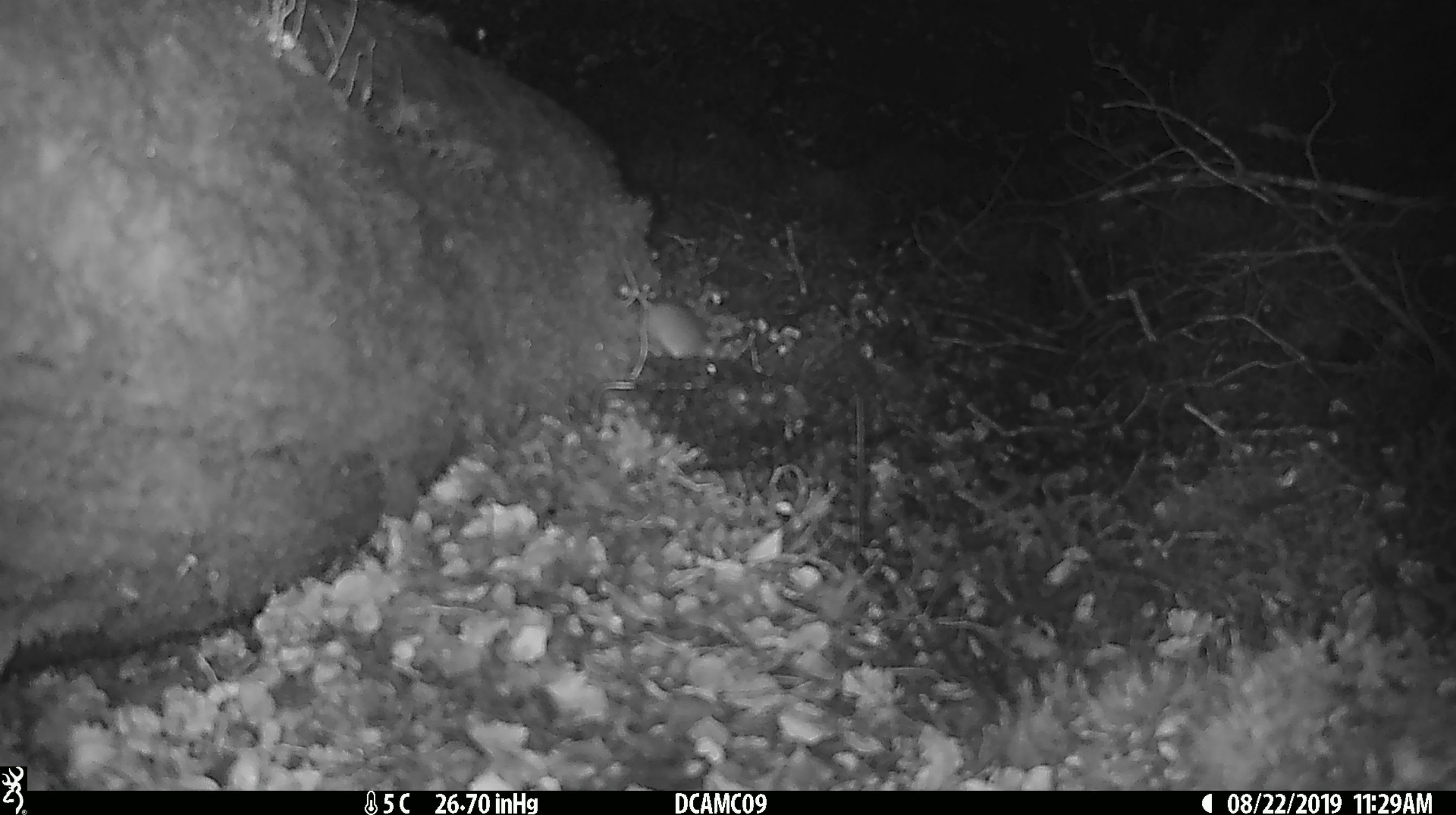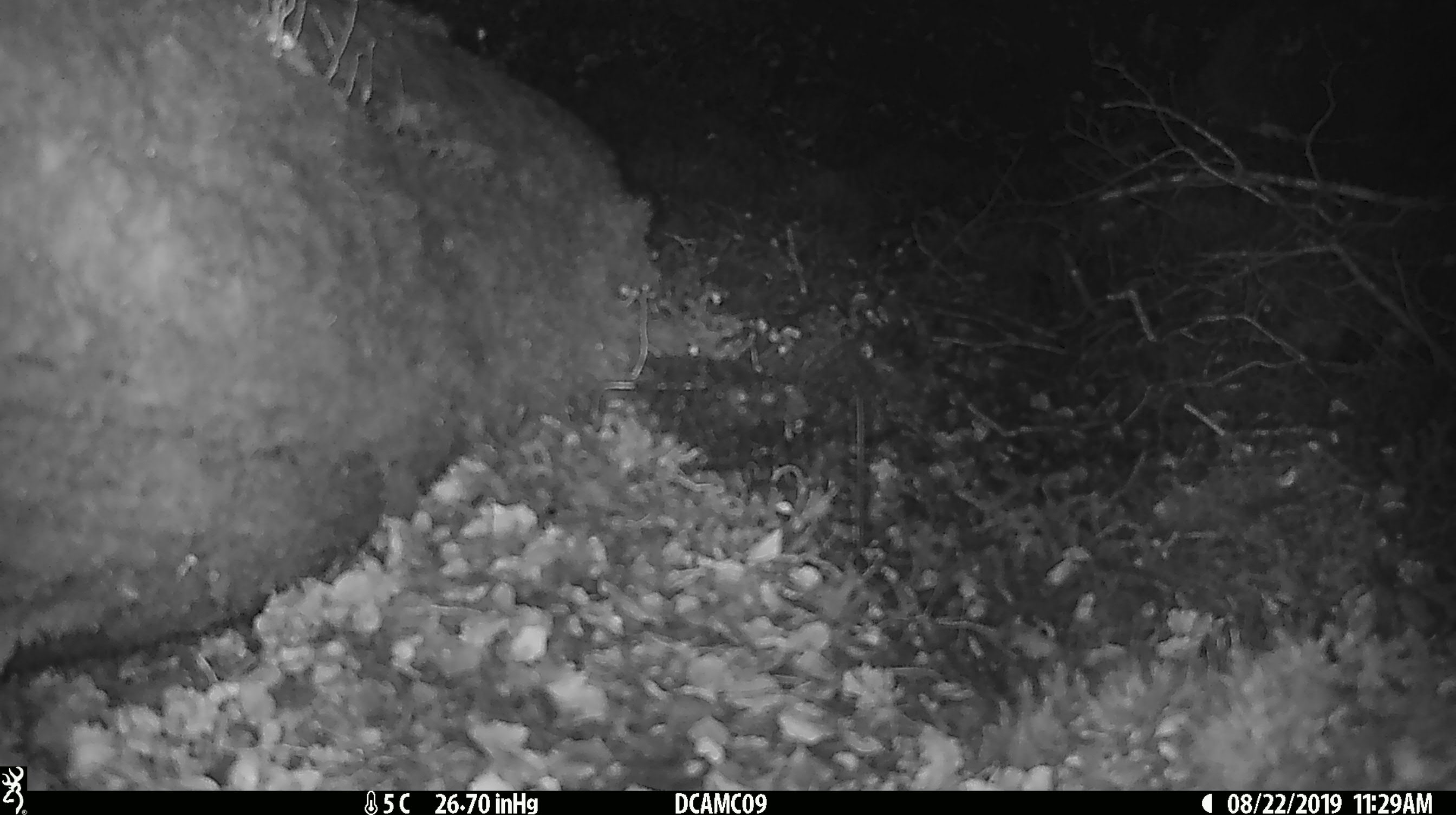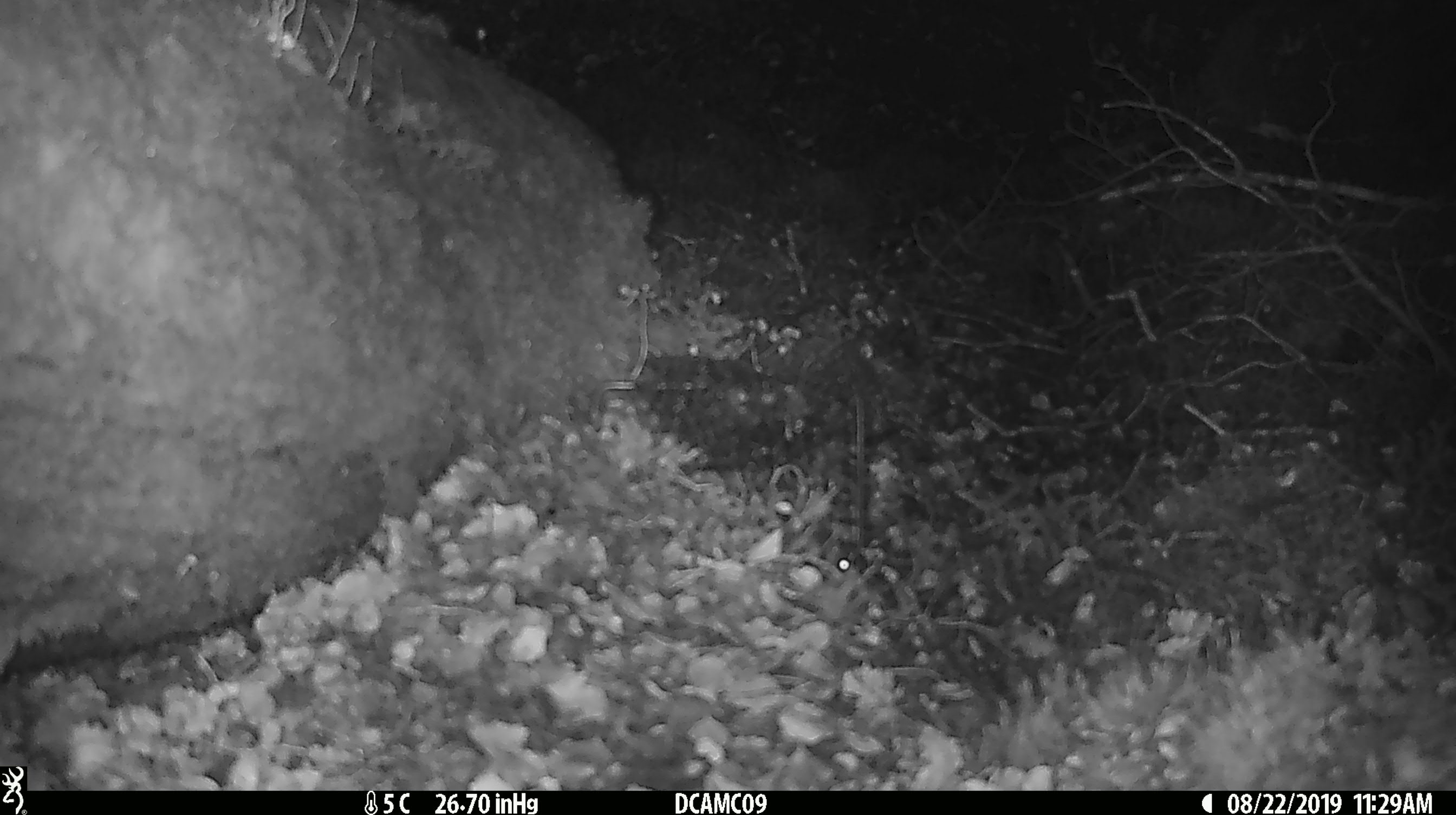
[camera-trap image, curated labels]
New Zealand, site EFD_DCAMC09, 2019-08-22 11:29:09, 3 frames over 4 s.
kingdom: Animalia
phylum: Chordata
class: Mammalia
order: Rodentia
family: Muridae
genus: Mus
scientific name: Mus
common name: mouse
Mouse (Mus).